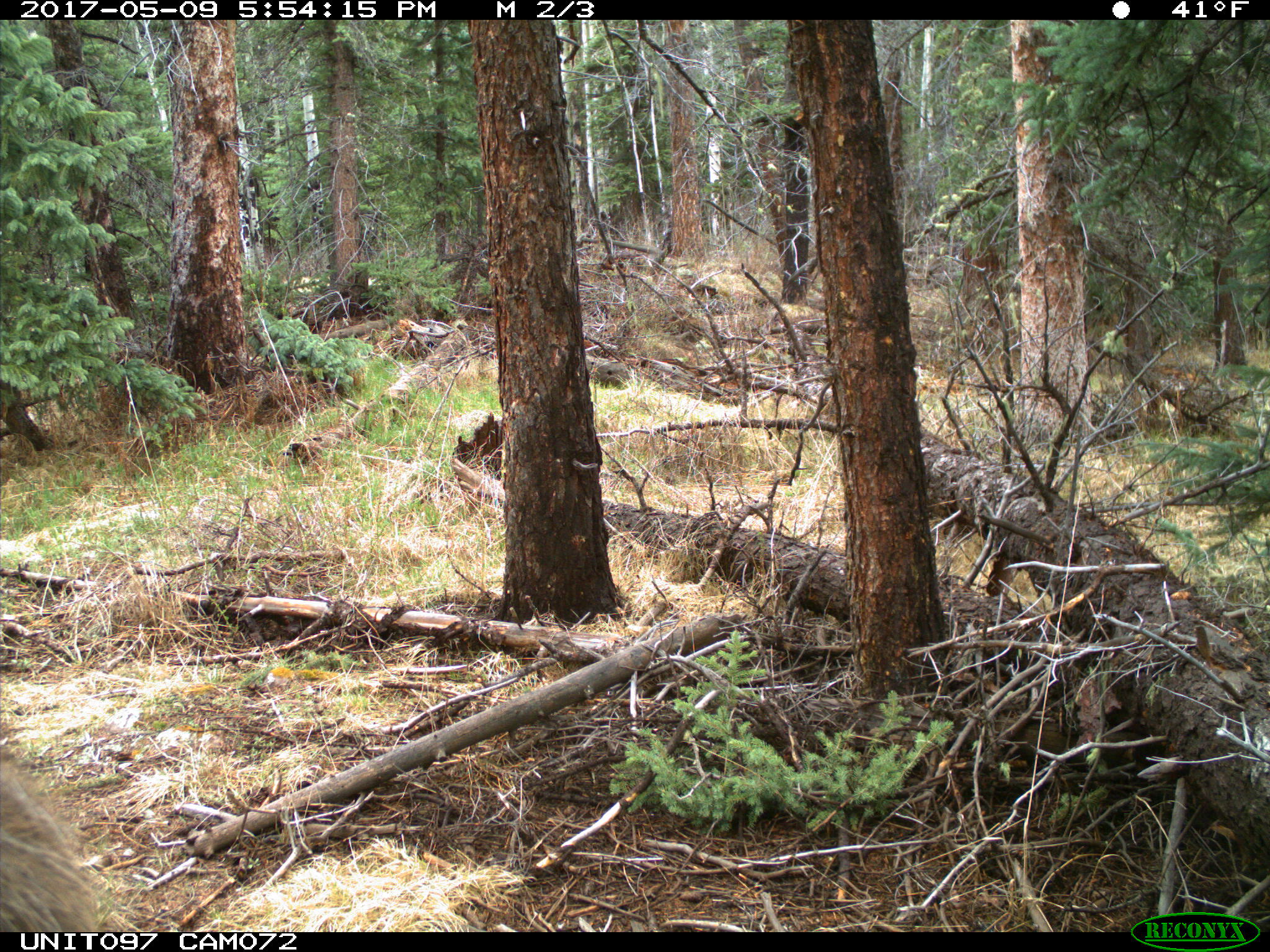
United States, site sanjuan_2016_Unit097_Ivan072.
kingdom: Animalia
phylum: Chordata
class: Mammalia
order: Artiodactyla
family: Cervidae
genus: Alces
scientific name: Alces alces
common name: moose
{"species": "Alces alces (moose)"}